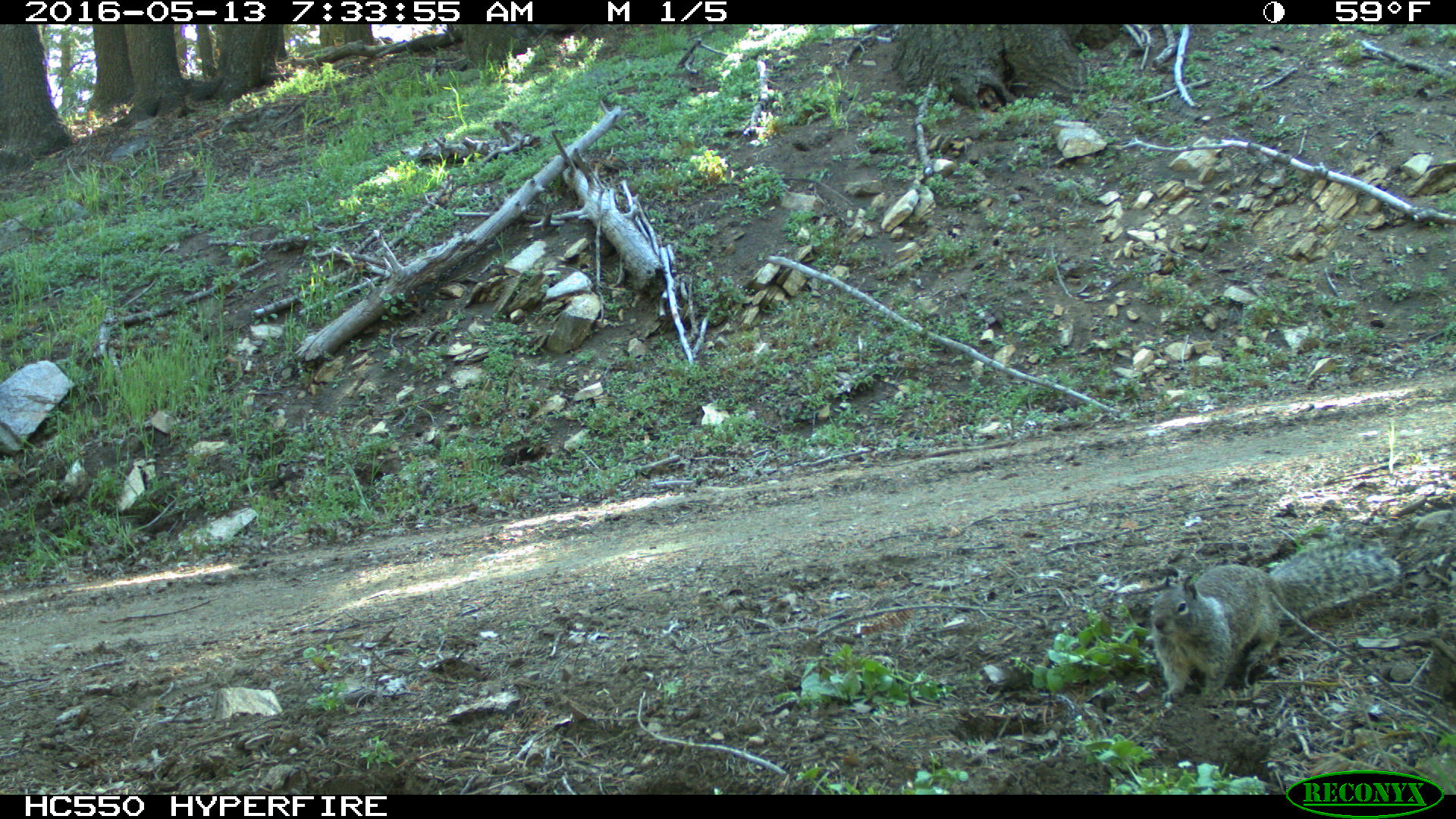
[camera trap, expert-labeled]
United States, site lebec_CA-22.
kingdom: Animalia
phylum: Chordata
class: Mammalia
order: Rodentia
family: Sciuridae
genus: Otospermophilus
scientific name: Otospermophilus beecheyi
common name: california ground squirrel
Otospermophilus beecheyi (california ground squirrel).